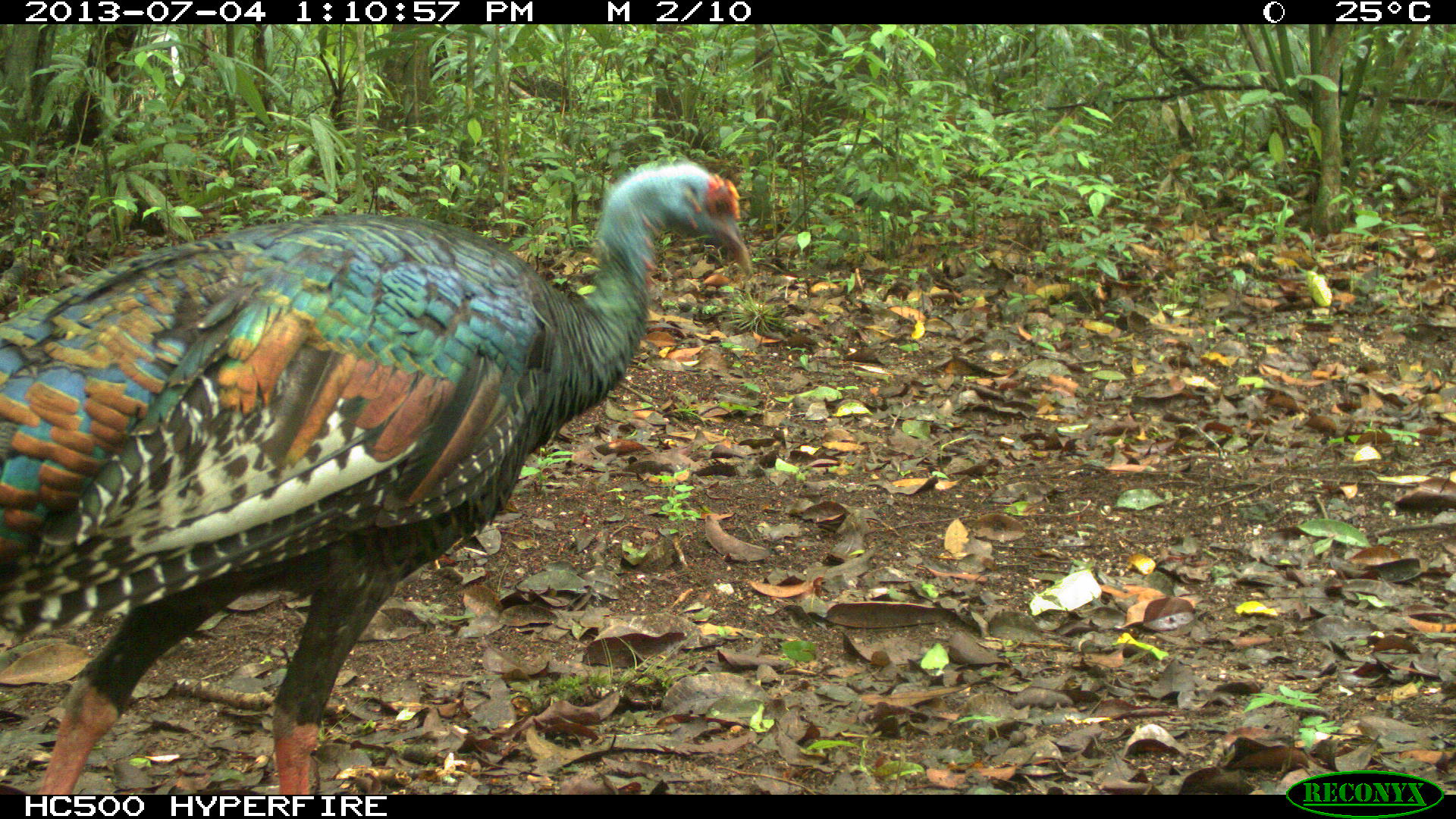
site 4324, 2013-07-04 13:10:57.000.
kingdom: Animalia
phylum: Chordata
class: Aves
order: Galliformes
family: Phasianidae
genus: Meleagris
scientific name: Meleagris ocellata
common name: ocellated turkey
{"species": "Meleagris ocellata (ocellated turkey)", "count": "1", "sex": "female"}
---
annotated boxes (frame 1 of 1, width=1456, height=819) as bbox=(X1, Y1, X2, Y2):
meleagris ocellata: bbox=(0, 152, 752, 791)